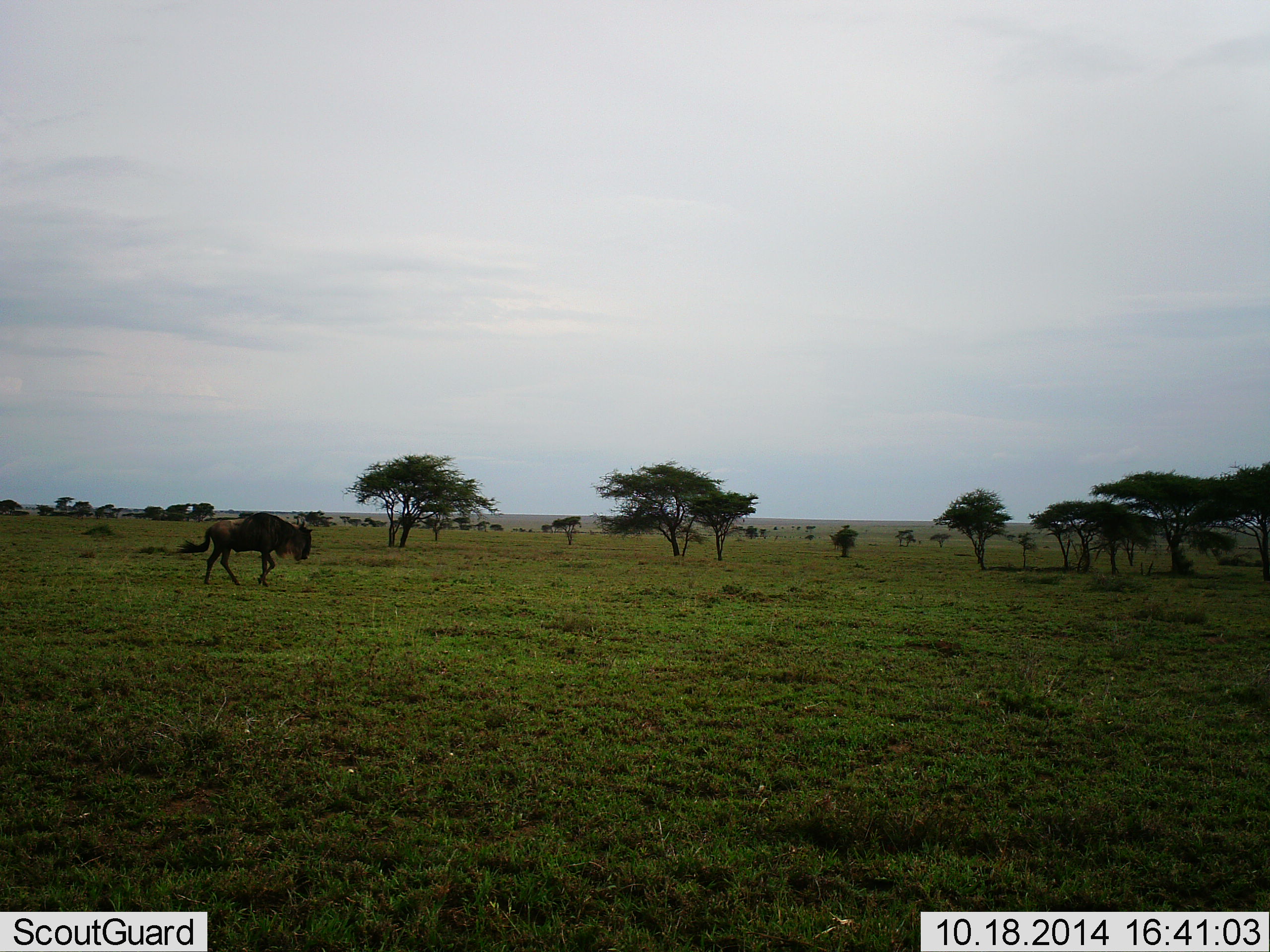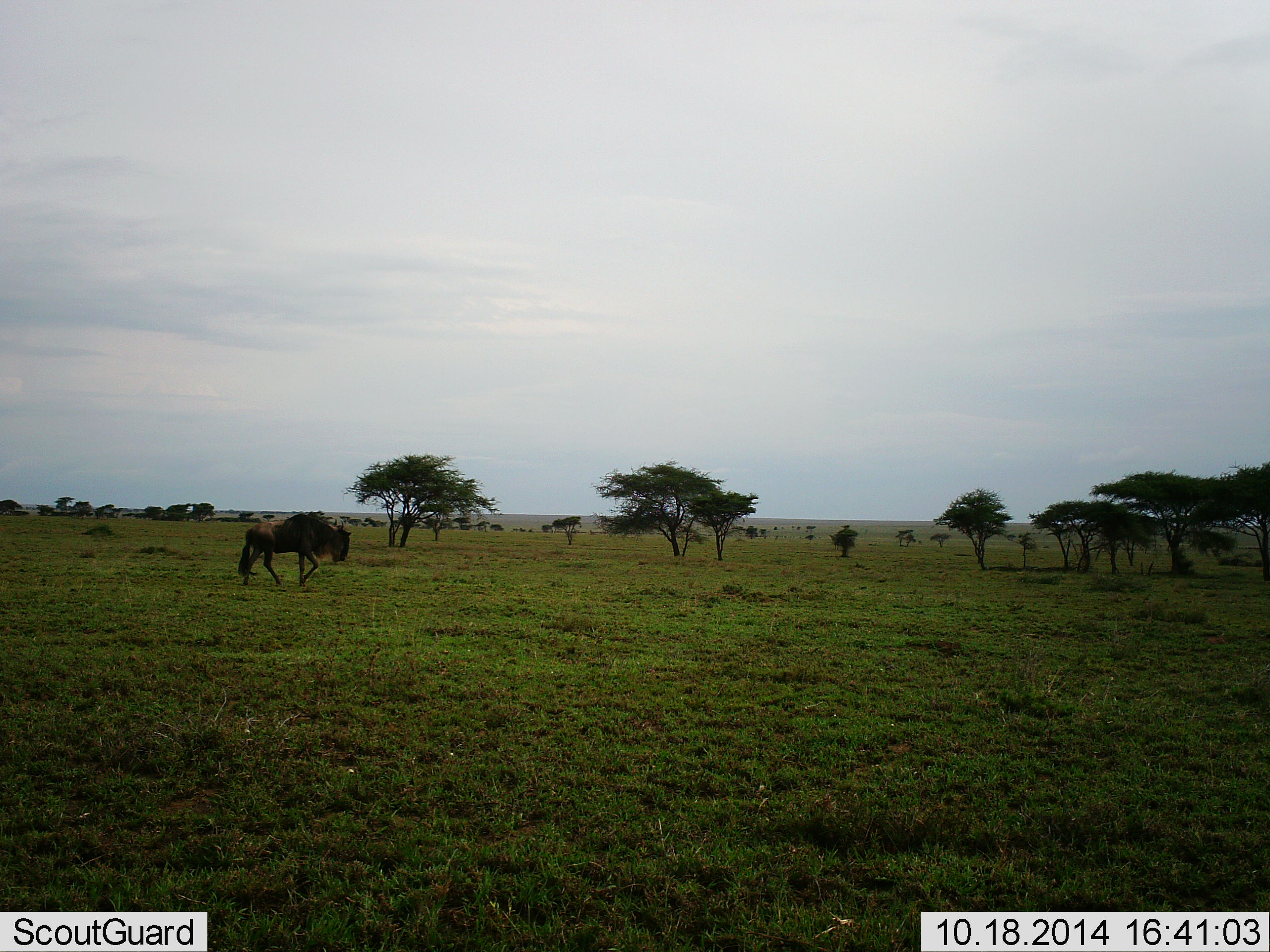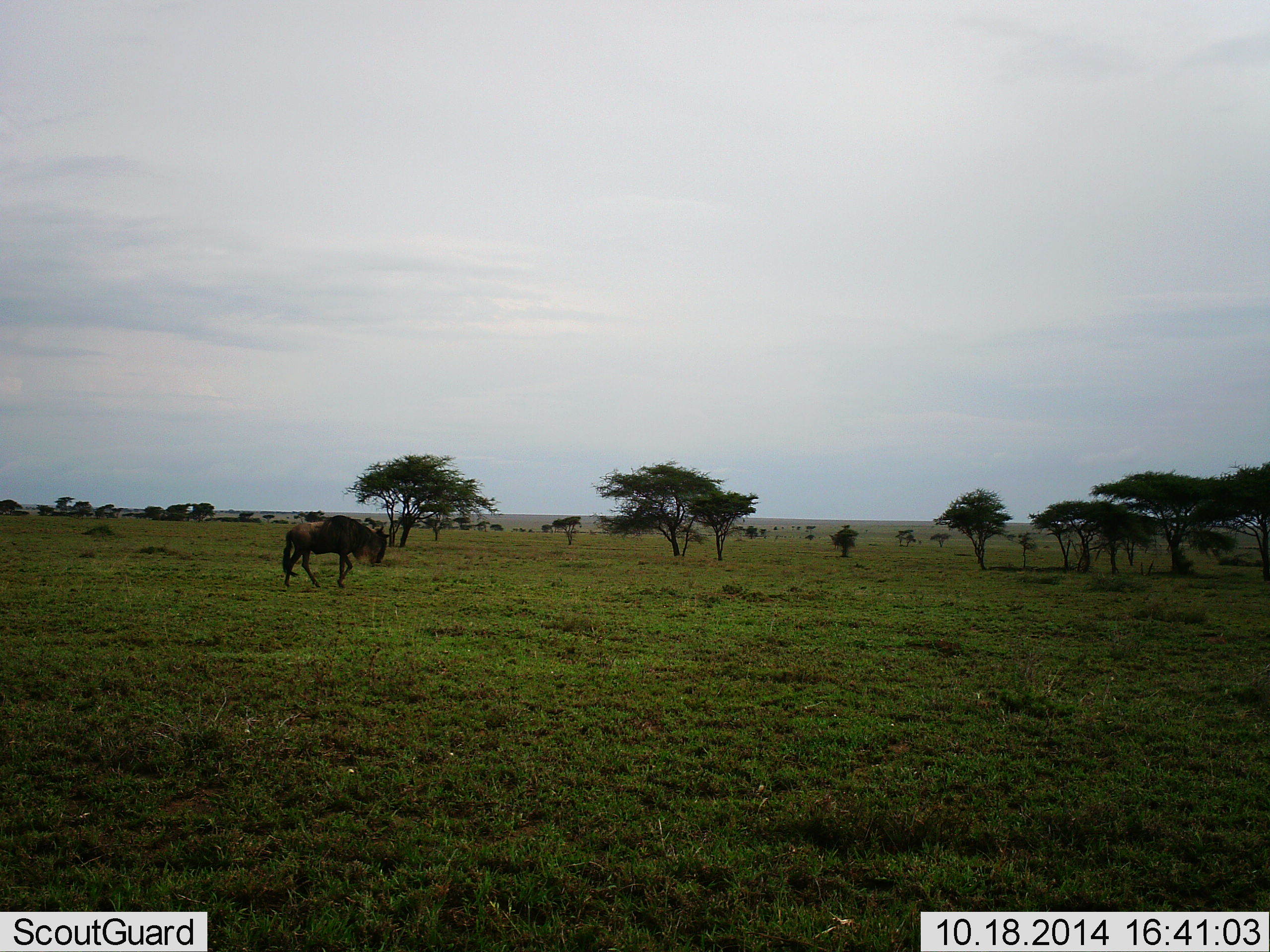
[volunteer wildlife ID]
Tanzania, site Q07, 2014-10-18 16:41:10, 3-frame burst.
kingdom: Animalia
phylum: Chordata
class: Mammalia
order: Artiodactyla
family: Bovidae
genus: Connochaetes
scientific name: Connochaetes taurinus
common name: blue wildebeest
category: wildebeest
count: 1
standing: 20%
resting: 0%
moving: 90%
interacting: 0%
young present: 0%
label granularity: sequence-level